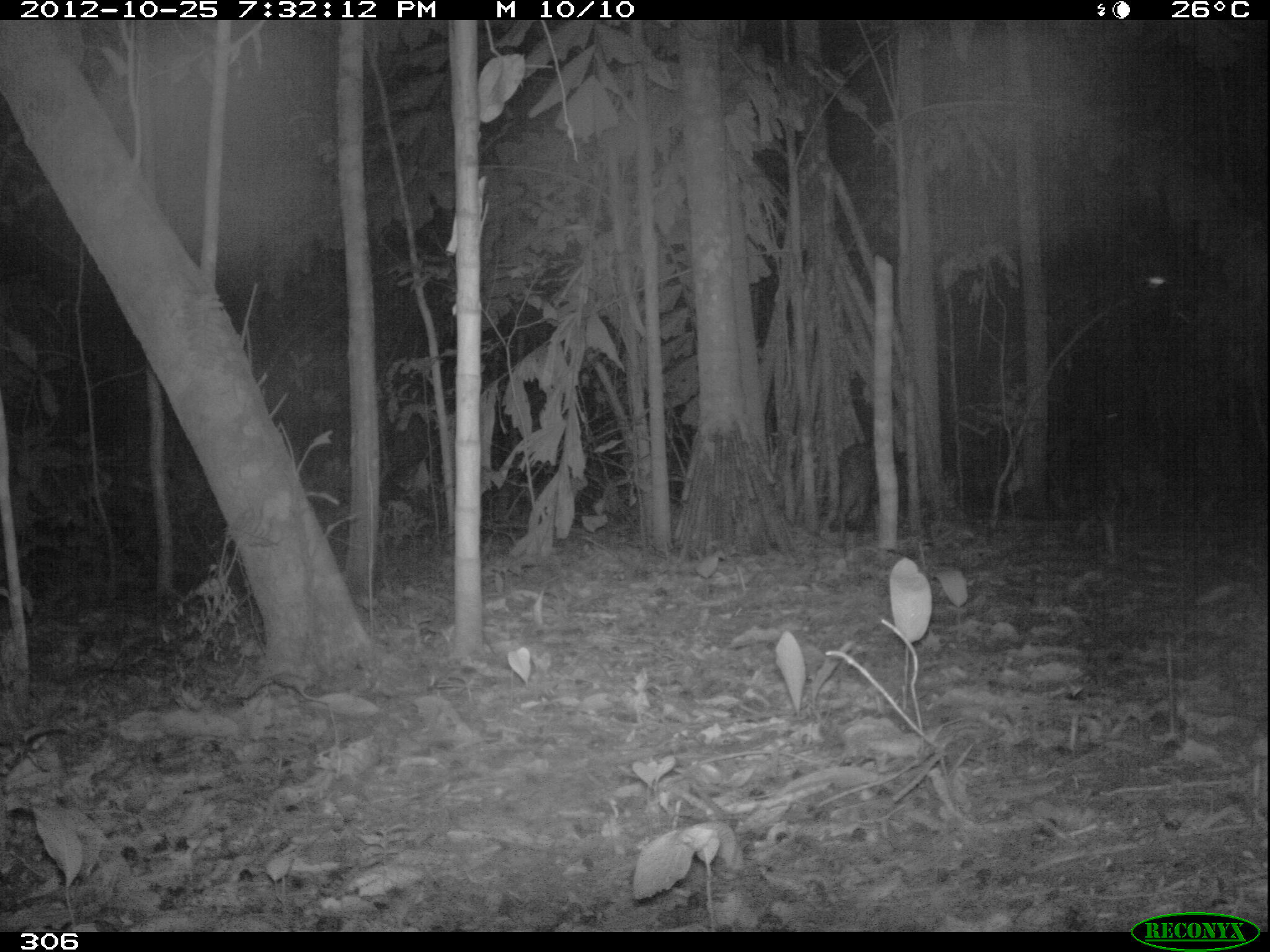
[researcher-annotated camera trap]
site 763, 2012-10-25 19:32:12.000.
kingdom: Animalia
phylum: Chordata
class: Mammalia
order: Artiodactyla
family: Tayassuidae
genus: Tayassu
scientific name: Tayassu pecari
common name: white-lipped peccary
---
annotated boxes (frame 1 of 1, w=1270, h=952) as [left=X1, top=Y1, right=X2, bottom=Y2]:
tayassu pecari: [left=838, top=442, right=923, bottom=545]